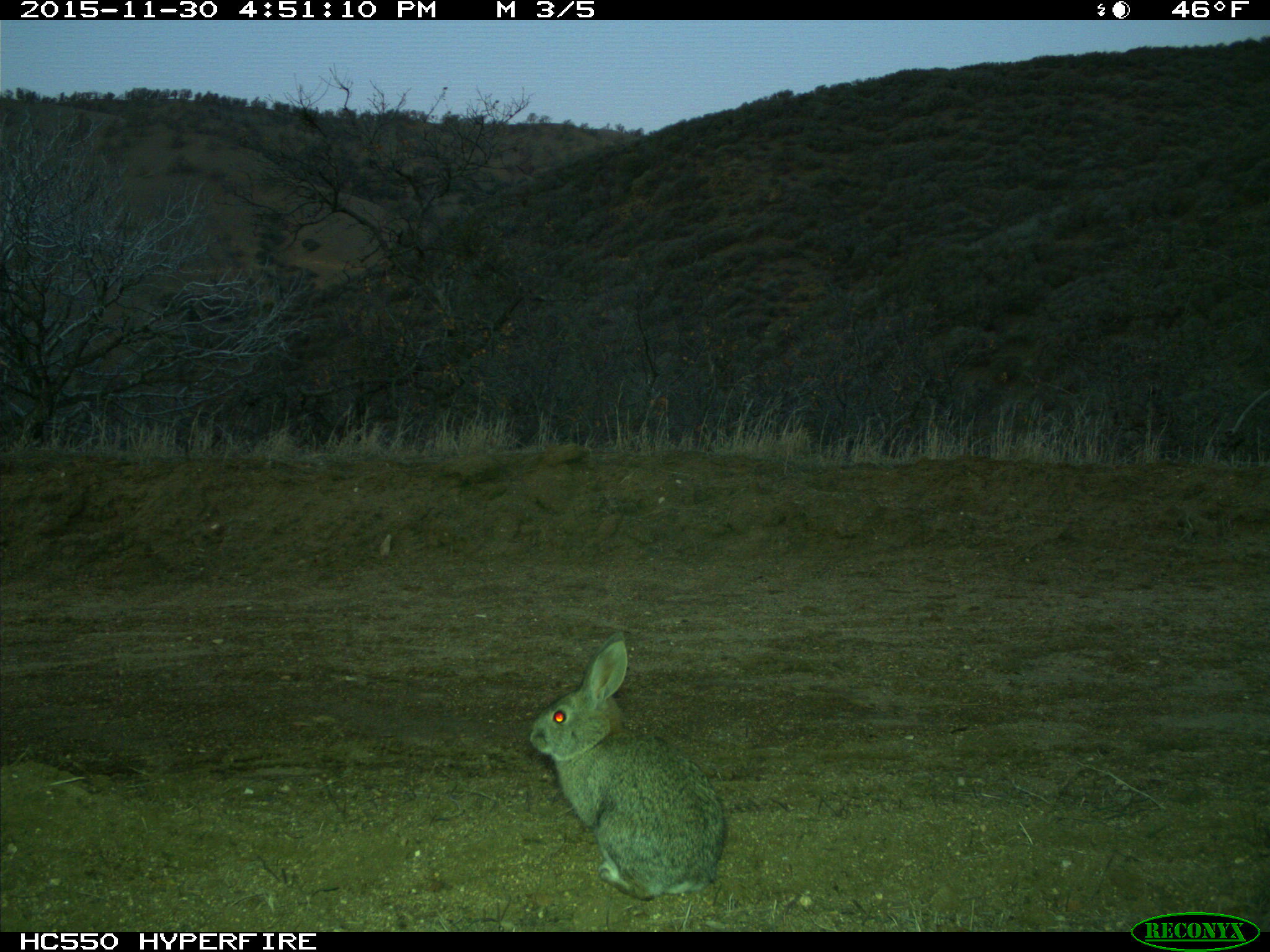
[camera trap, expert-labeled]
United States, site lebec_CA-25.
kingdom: Animalia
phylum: Chordata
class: Mammalia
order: Lagomorpha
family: Leporidae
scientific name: Leporidae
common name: rabbits and hares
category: unidentified rabbit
Unidentified rabbit (rabbits and hares) (Leporidae).